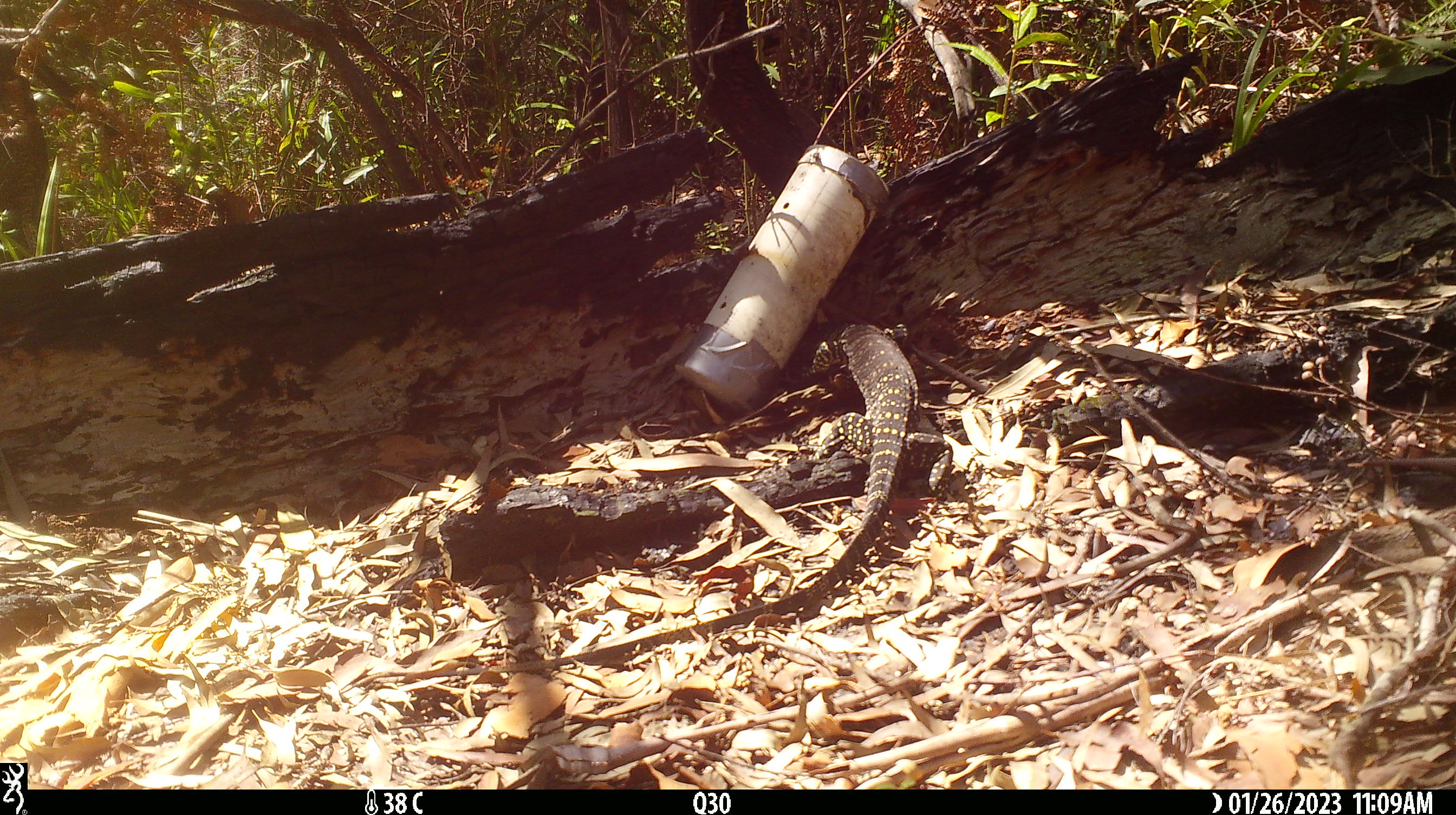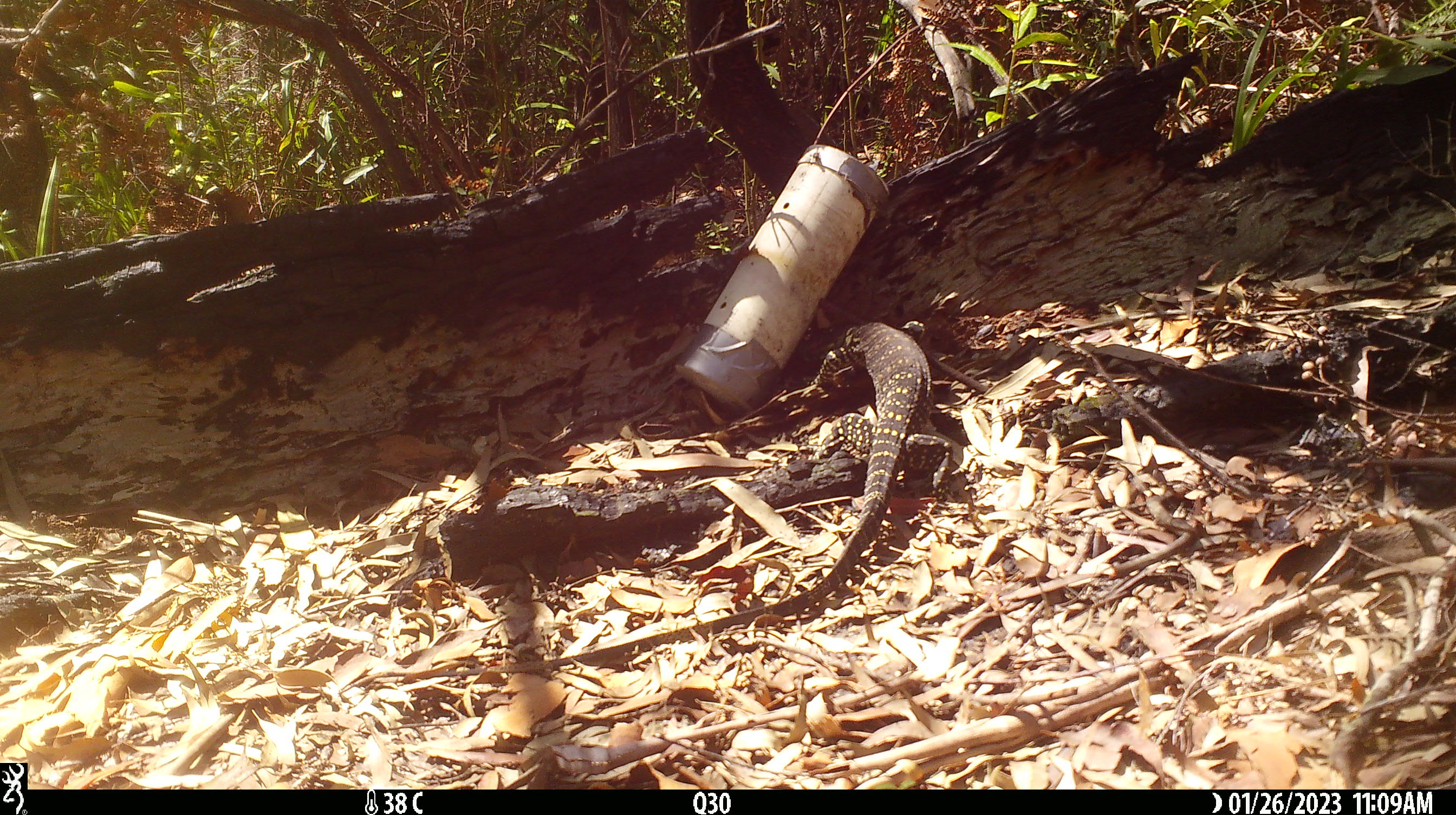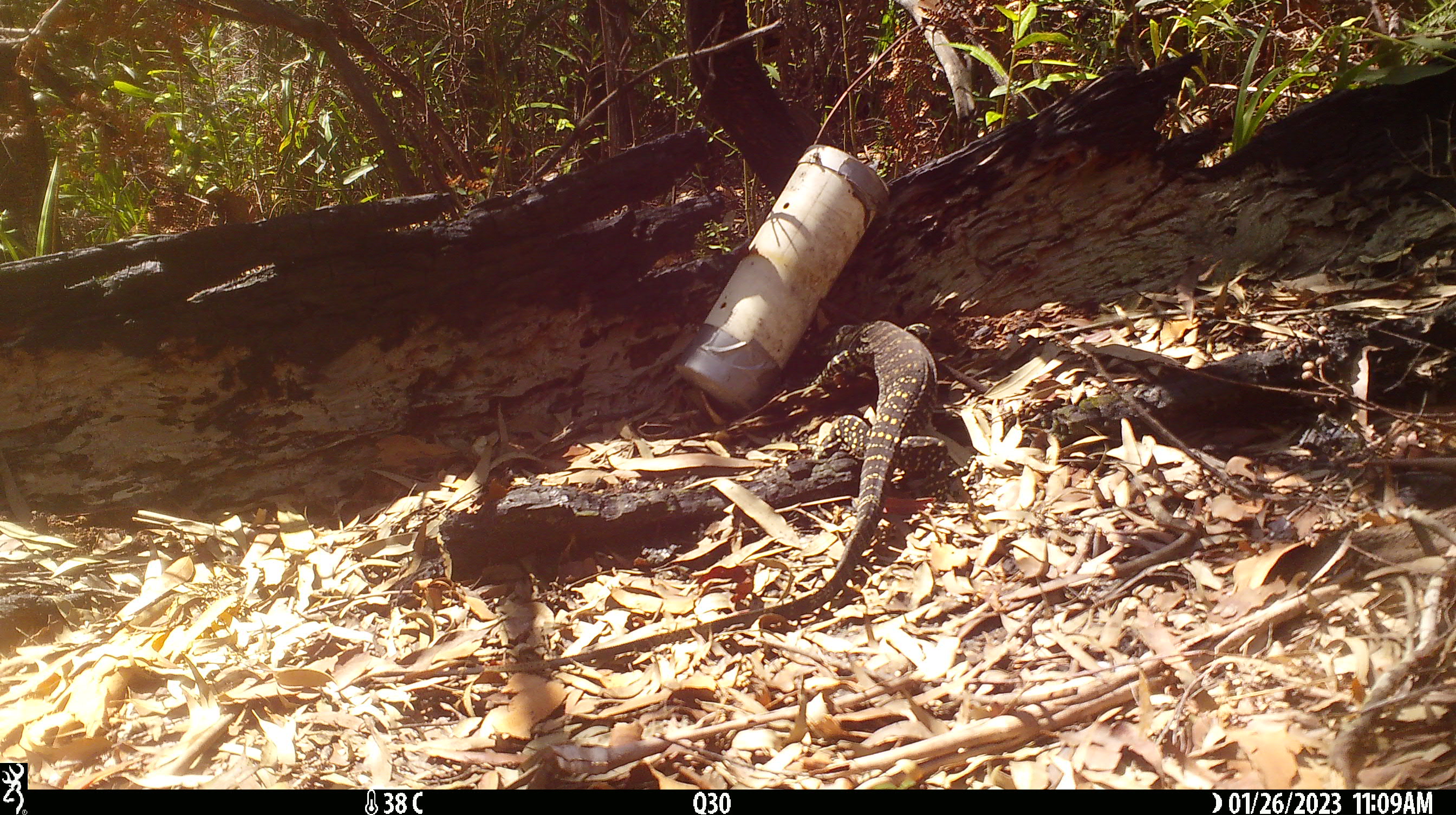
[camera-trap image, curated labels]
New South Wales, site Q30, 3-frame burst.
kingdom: Animalia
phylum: Chordata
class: Reptilia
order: Squamata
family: Varanidae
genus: Varanus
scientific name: Varanus varius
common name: lace monitor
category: goanna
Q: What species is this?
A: Goanna (lace monitor) (Varanus varius).